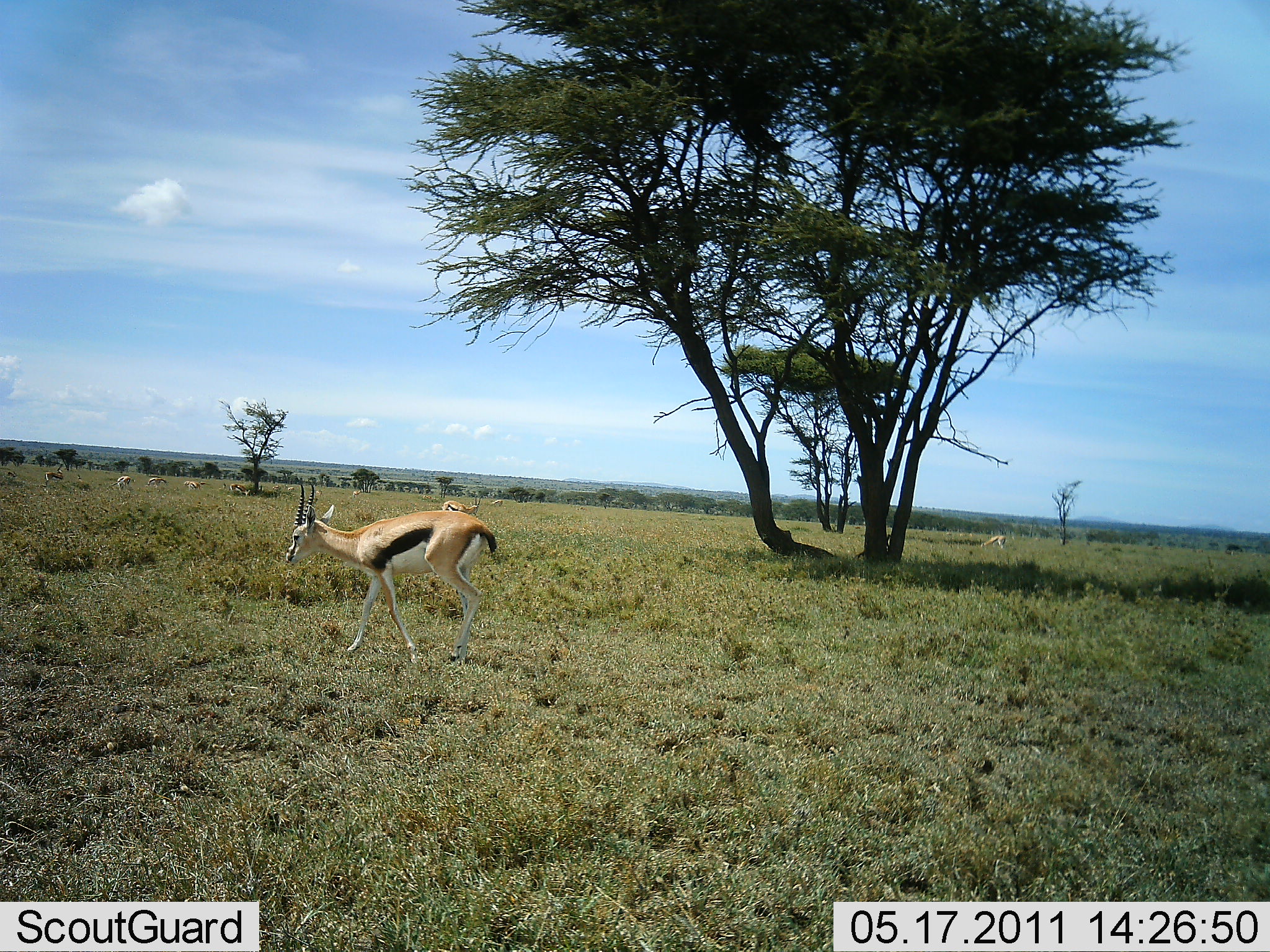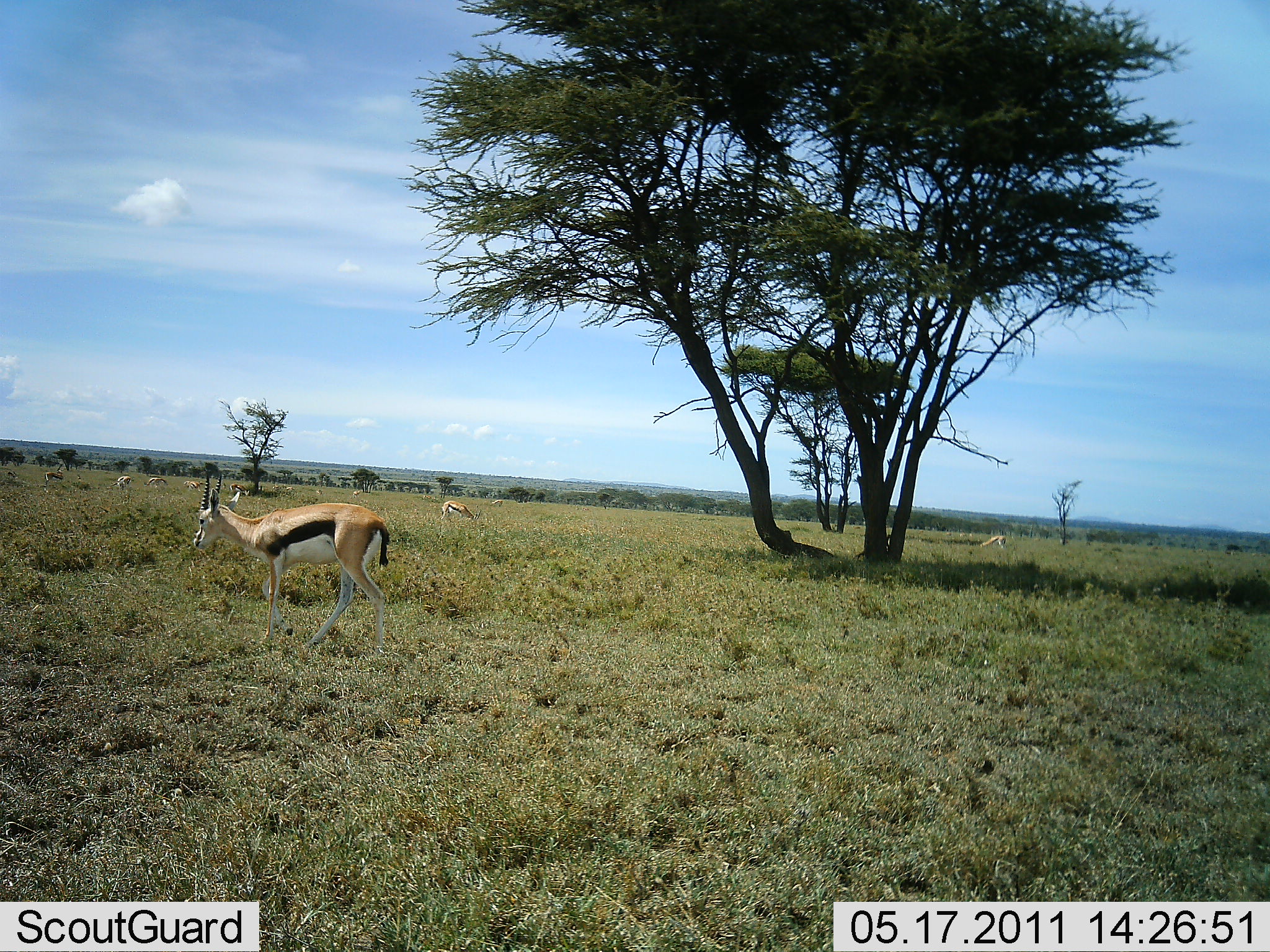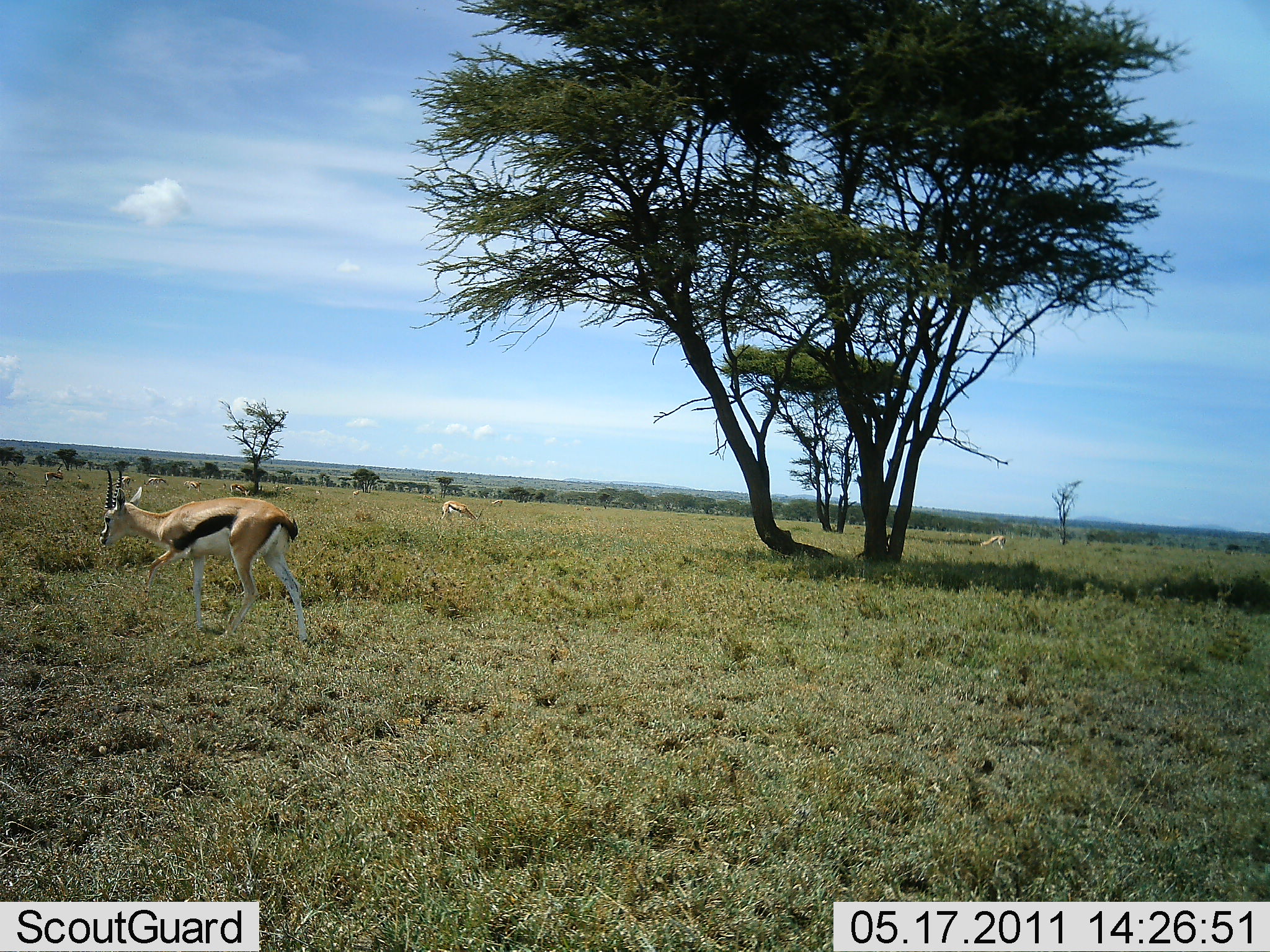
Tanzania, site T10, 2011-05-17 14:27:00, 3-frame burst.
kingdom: Animalia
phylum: Chordata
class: Mammalia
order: Artiodactyla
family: Bovidae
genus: Eudorcas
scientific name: Eudorcas thomsonii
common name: thomson's gazelle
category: gazellethomsons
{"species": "gazellethomsons (thomson's gazelle) (Eudorcas thomsonii)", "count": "6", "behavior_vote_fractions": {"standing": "20%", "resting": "0%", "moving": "100%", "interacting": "0%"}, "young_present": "0%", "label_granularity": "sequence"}